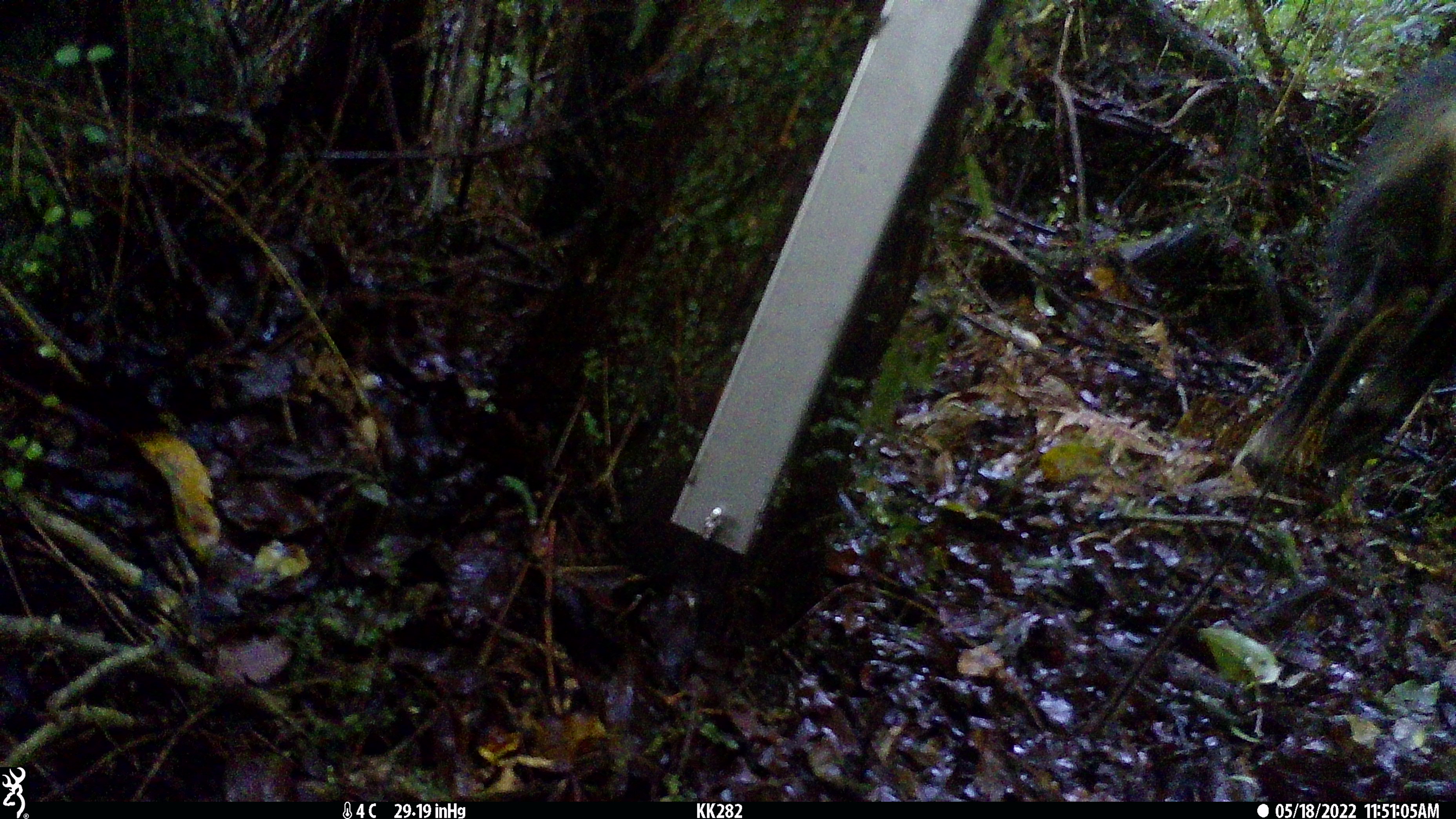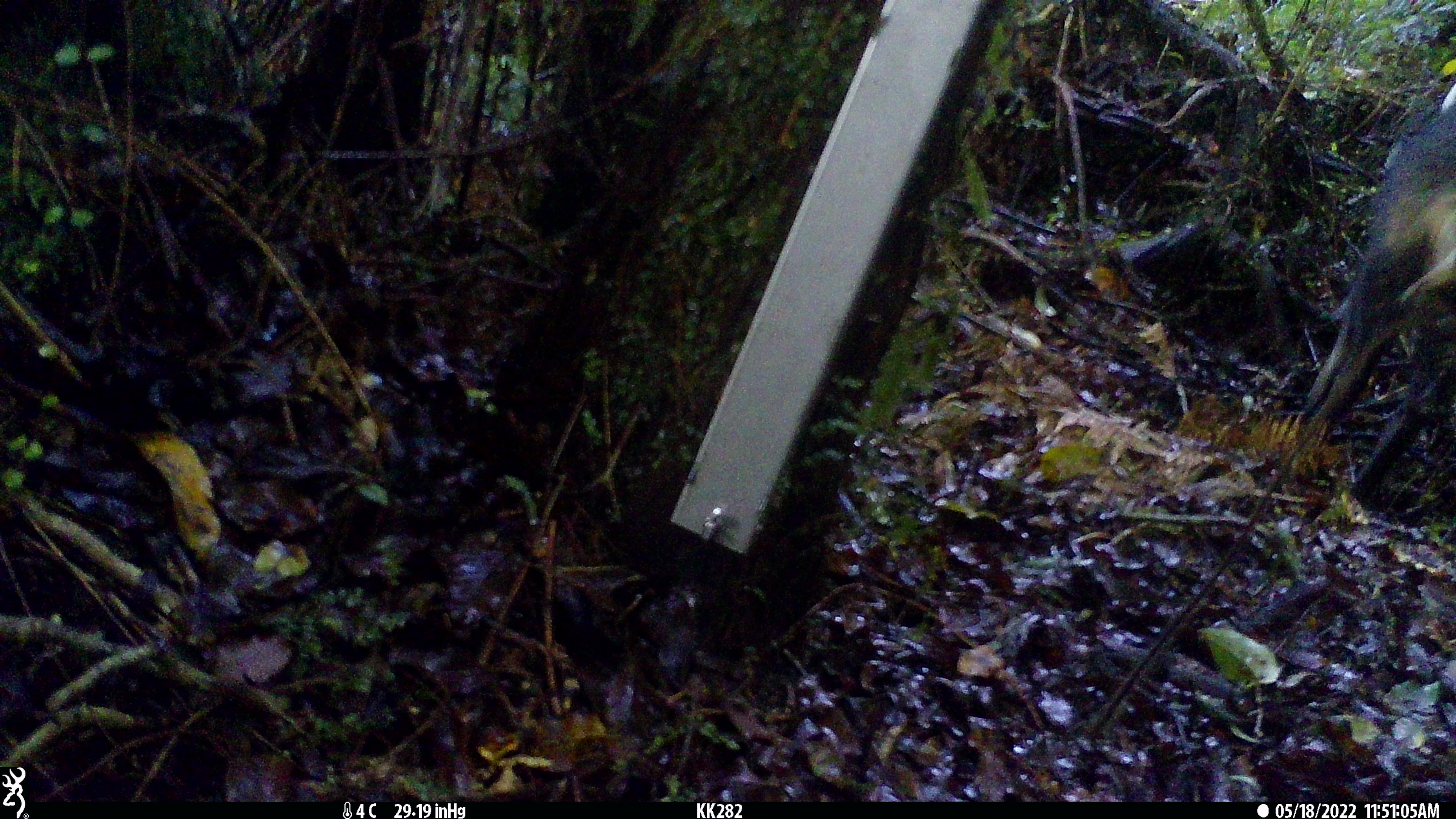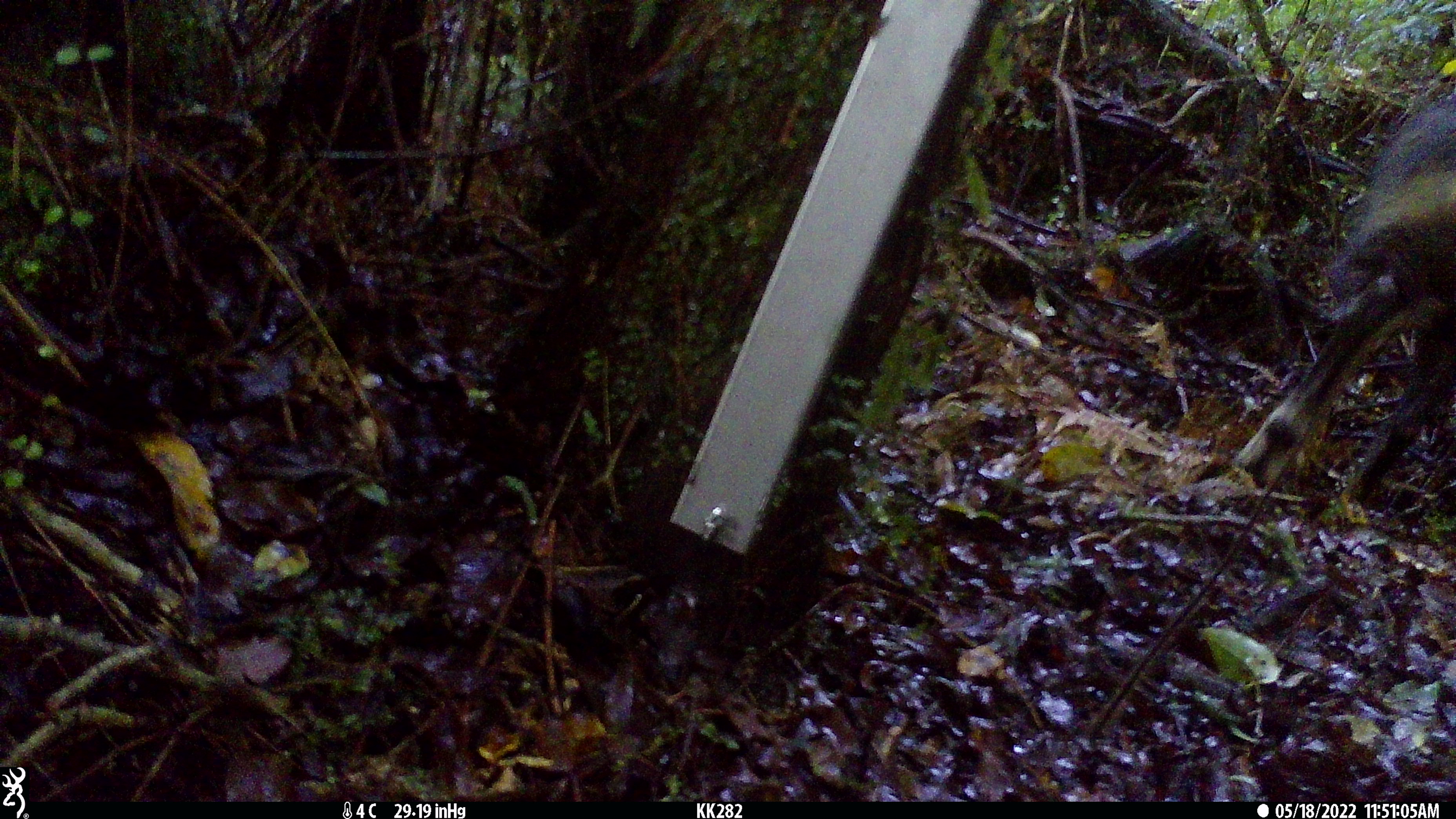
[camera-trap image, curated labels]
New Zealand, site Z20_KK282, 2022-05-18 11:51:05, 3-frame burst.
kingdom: Animalia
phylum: Chordata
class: Mammalia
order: Artiodactyla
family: Bovidae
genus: Rupicapra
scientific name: Rupicapra rupicapra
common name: alpine chamois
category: chamois